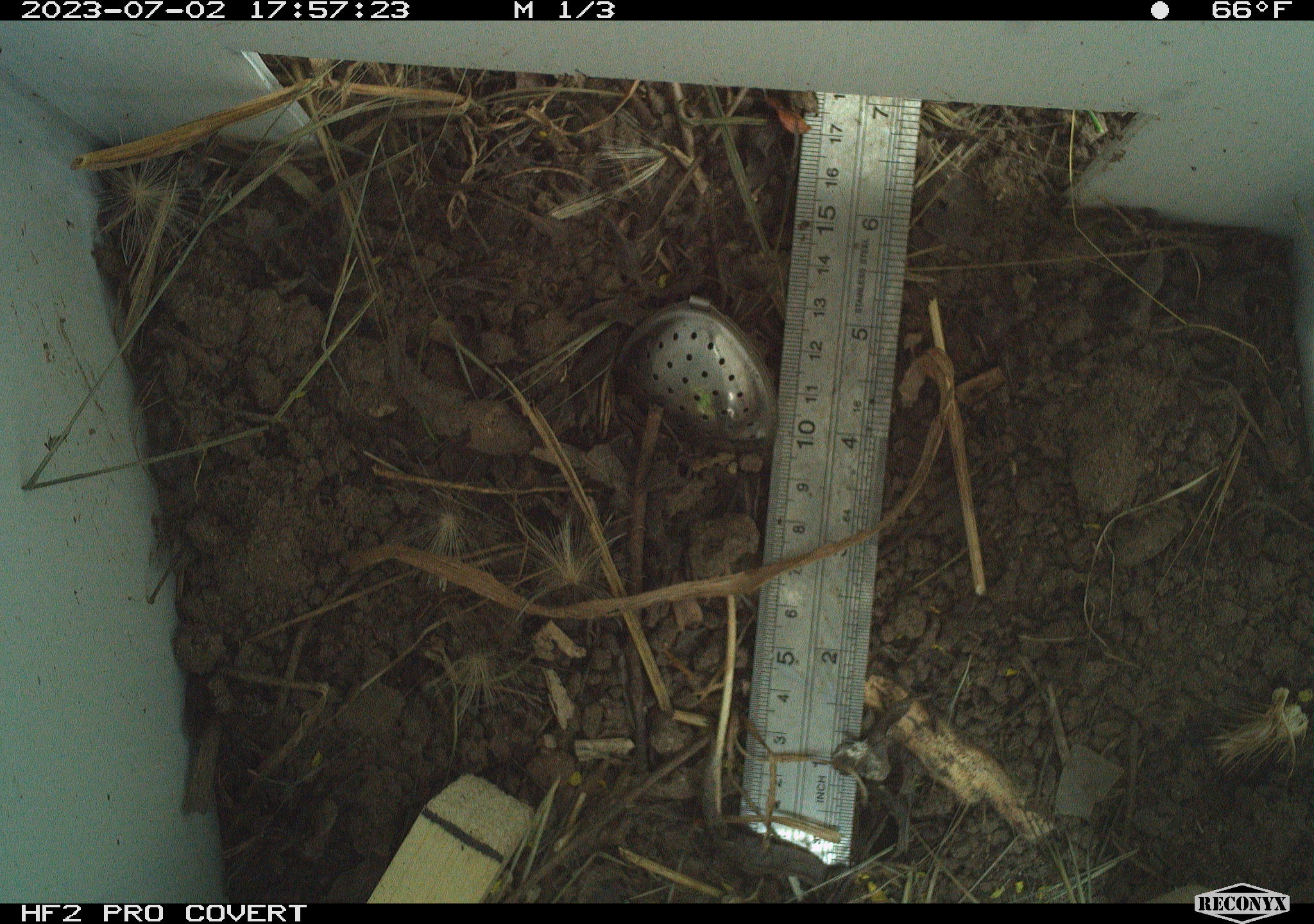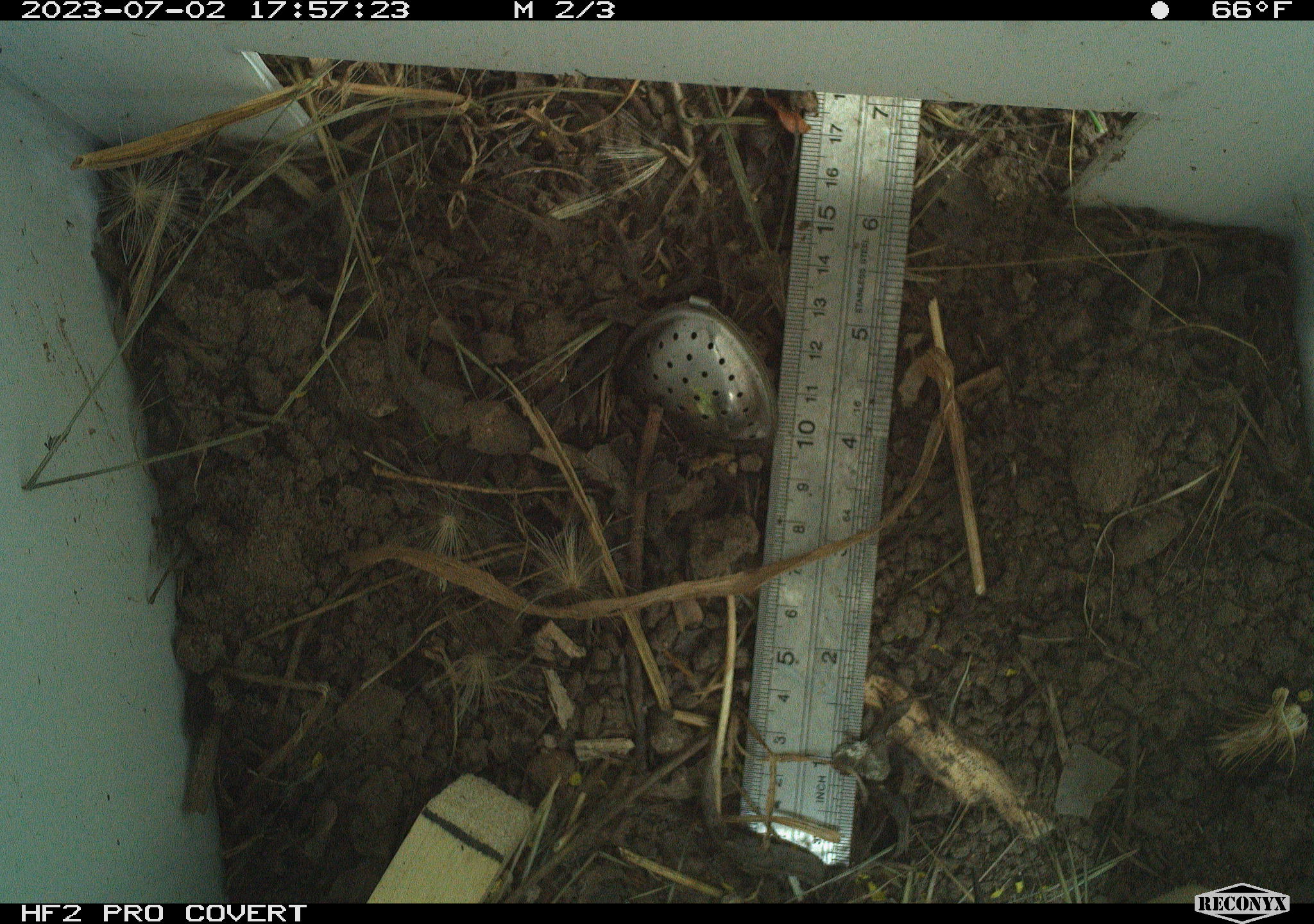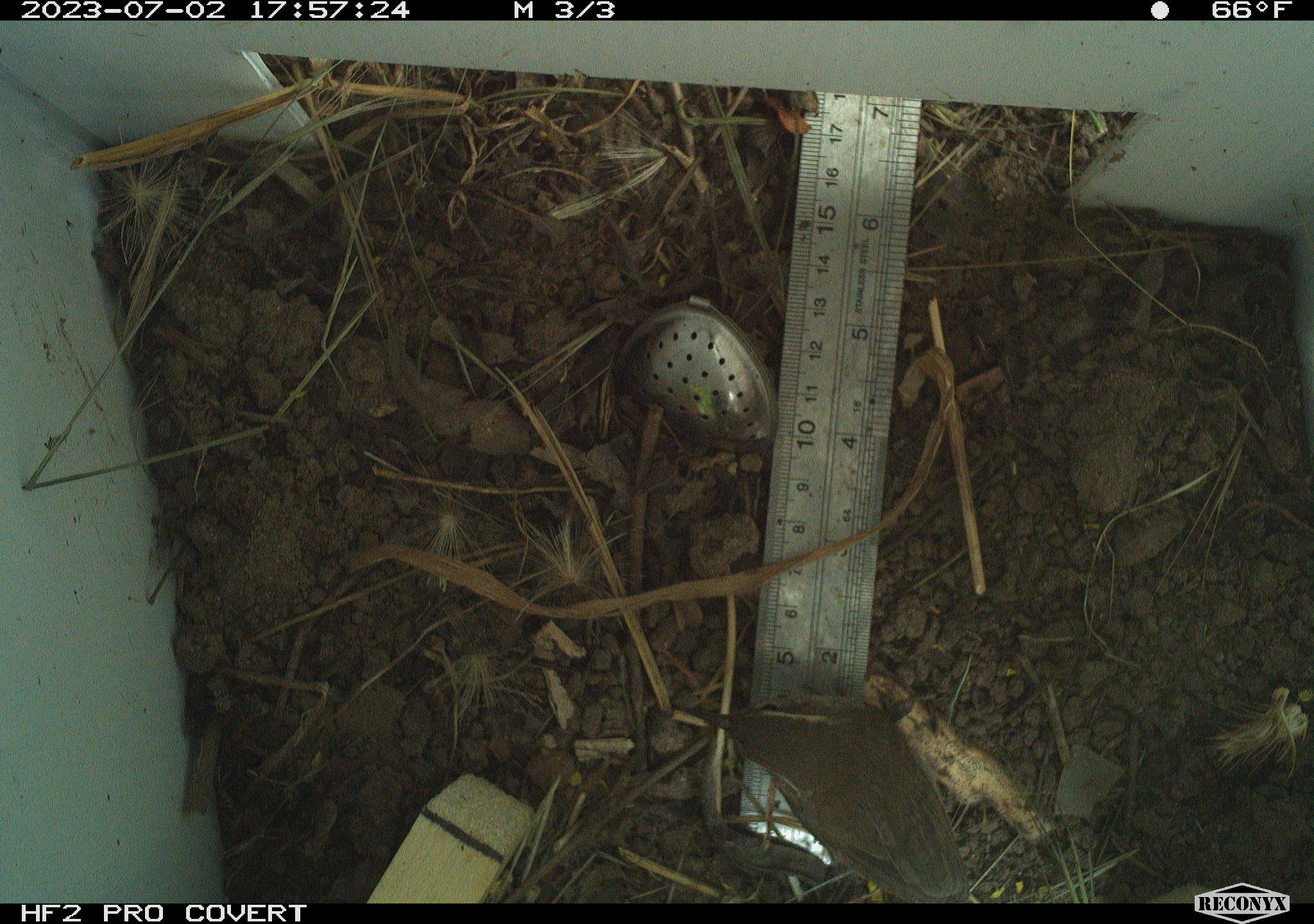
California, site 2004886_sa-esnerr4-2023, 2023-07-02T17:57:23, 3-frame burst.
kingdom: Animalia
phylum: Chordata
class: Aves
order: Passeriformes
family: Troglodytidae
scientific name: Troglodytidae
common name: wren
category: troglodytidae family